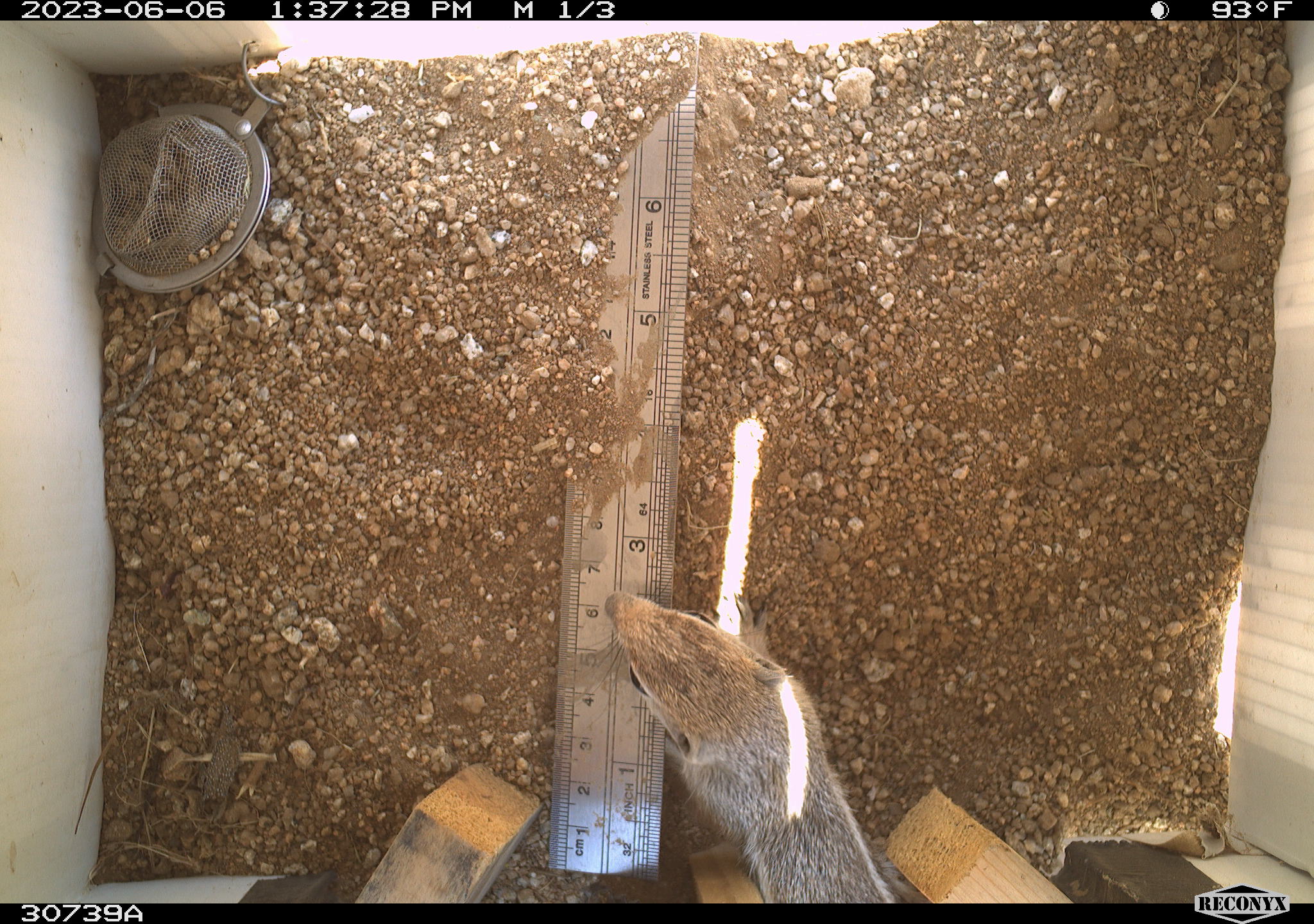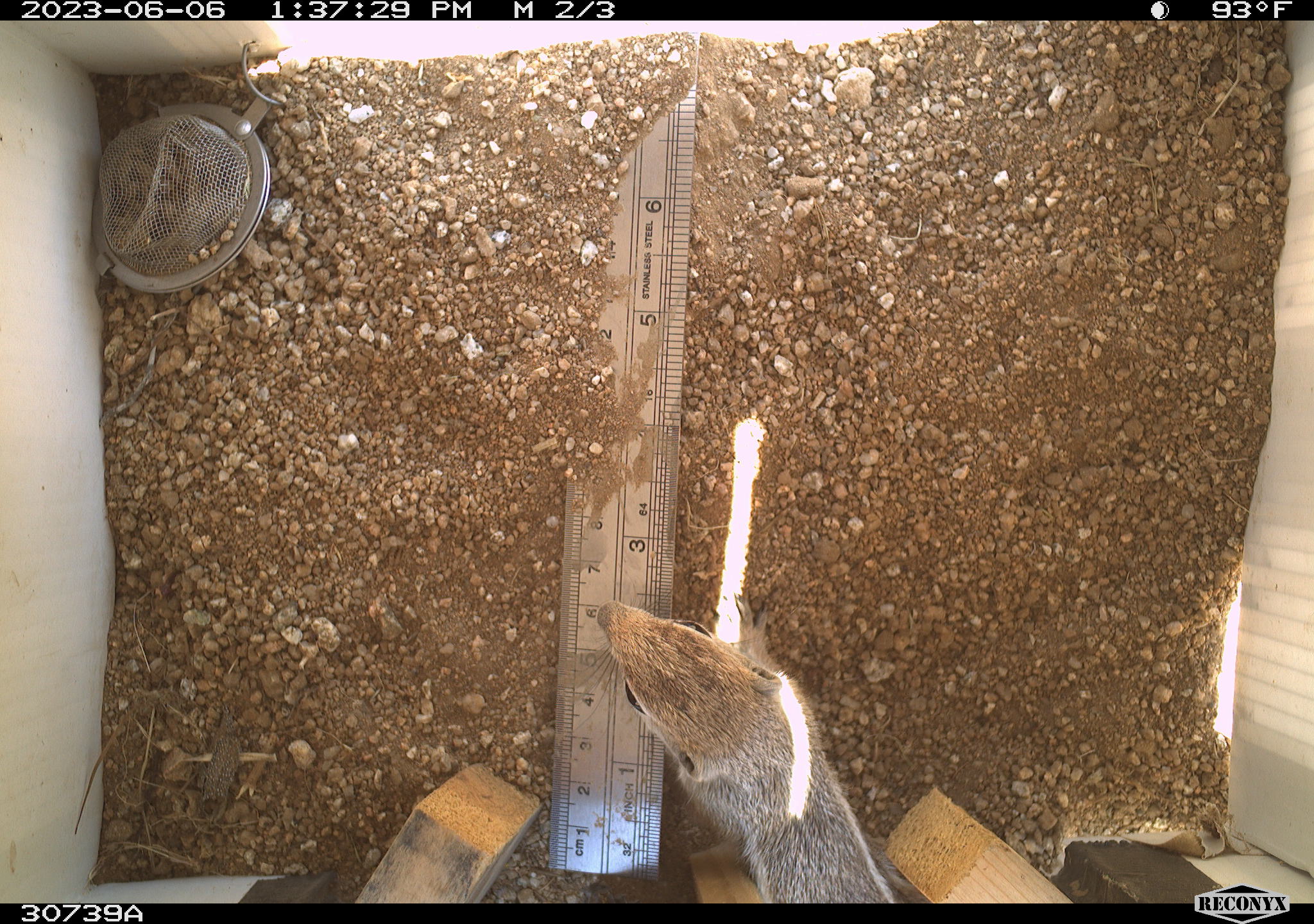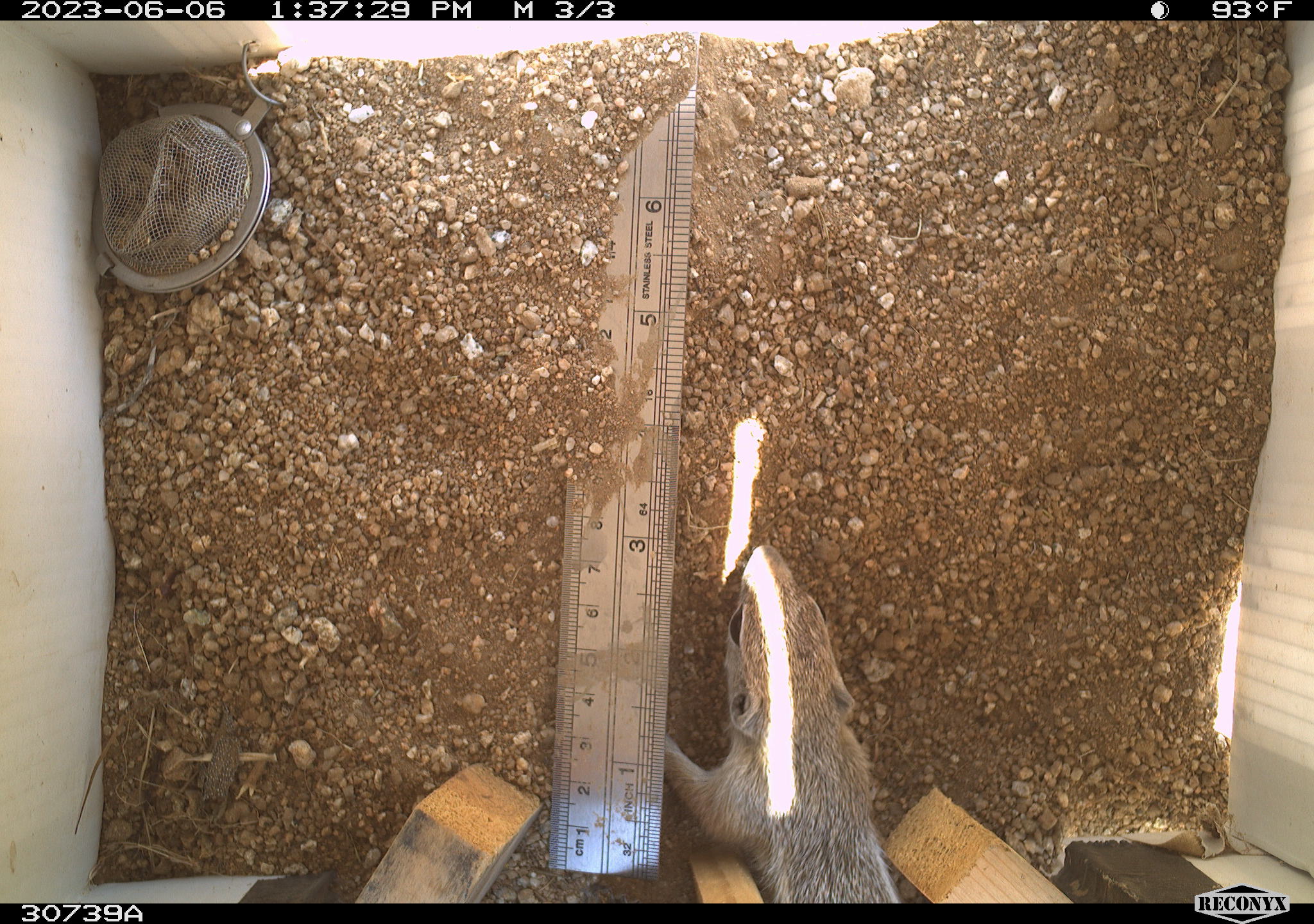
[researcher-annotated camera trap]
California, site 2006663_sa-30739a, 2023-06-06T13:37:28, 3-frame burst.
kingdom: Animalia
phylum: Chordata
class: Mammalia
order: Rodentia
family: Sciuridae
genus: Ammospermophilus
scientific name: Ammospermophilus leucurus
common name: white-tailed antelope squirrel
White-tailed antelope squirrel (Ammospermophilus leucurus).